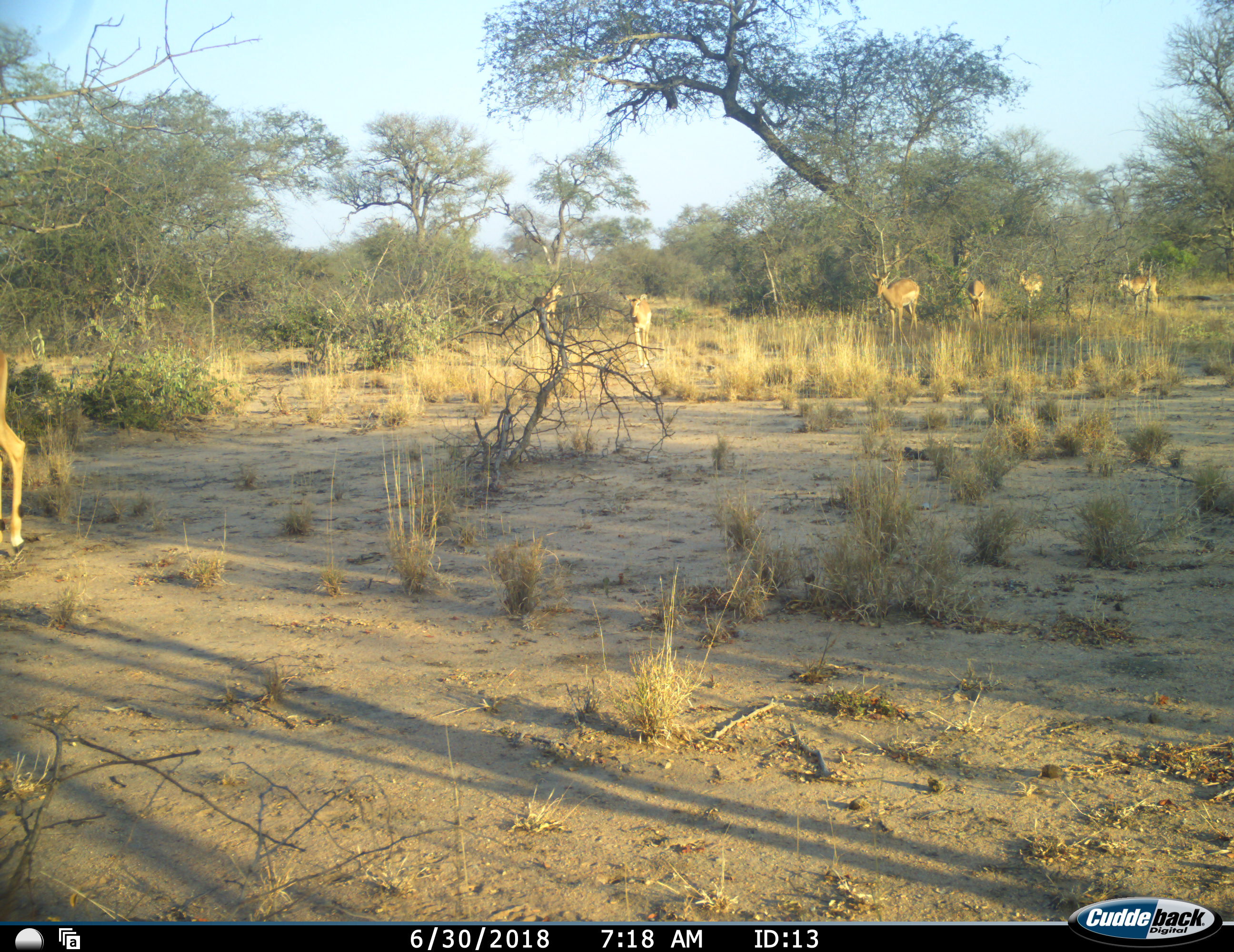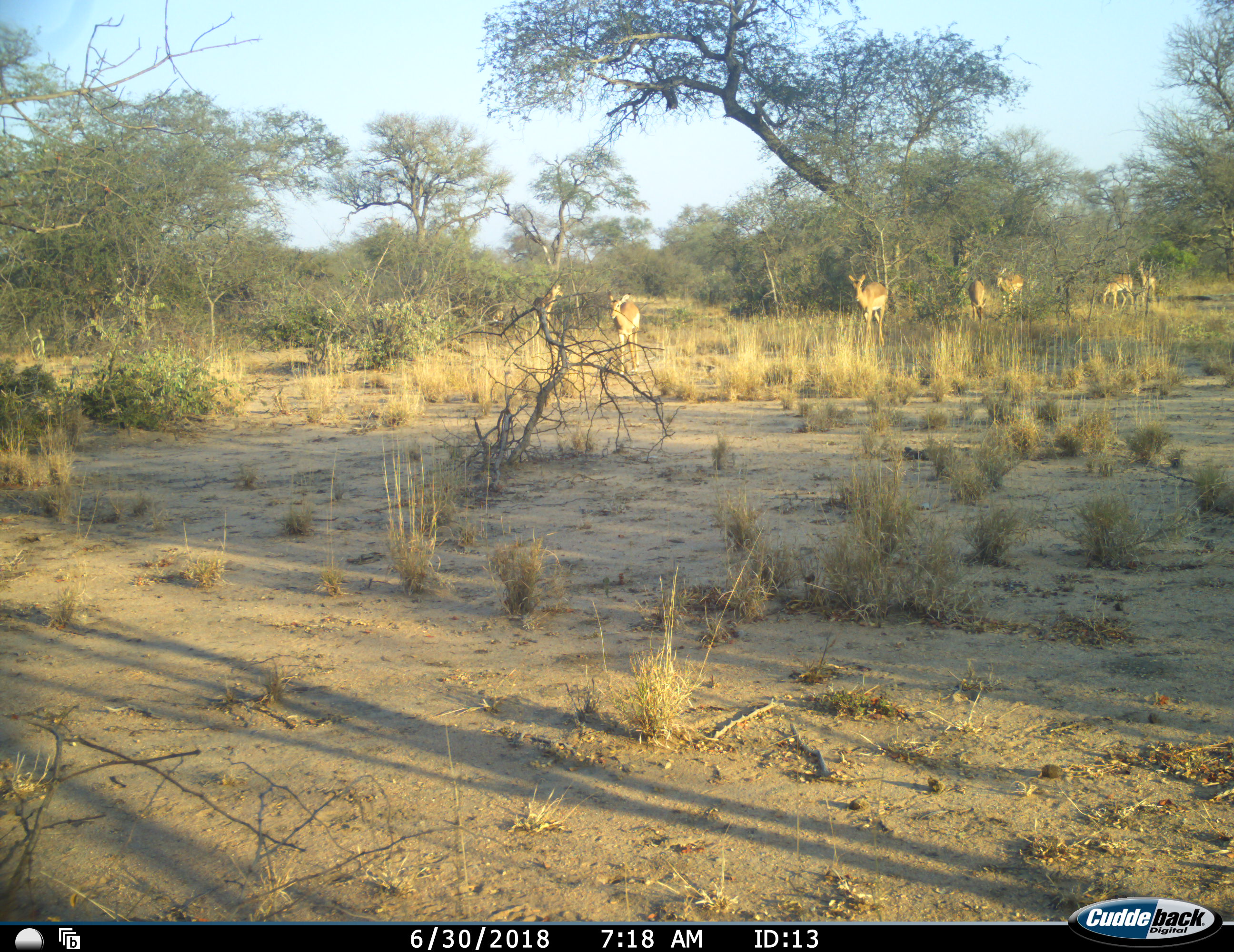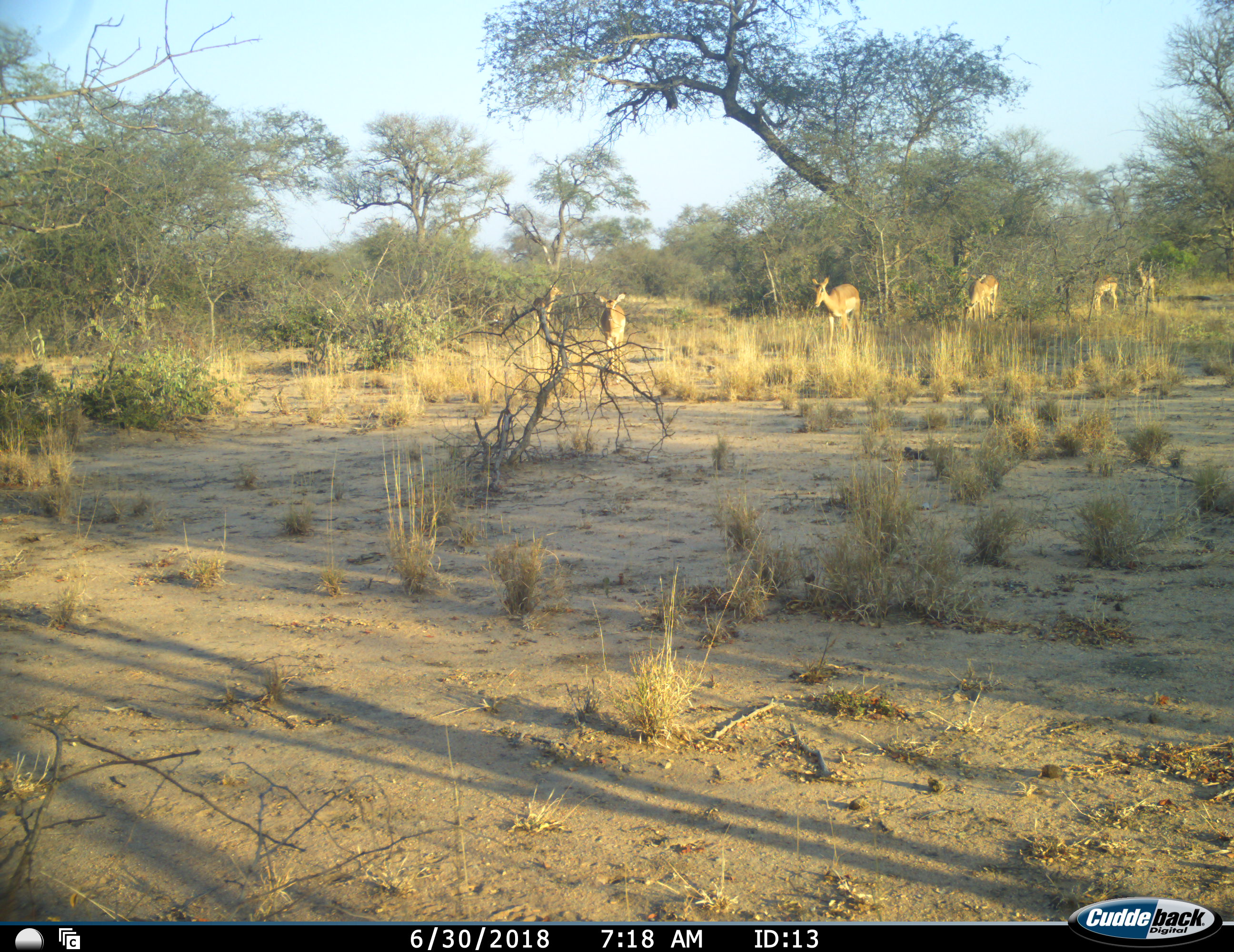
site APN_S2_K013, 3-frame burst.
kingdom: Animalia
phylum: Chordata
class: Mammalia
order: Artiodactyla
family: Bovidae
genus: Aepyceros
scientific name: Aepyceros melampus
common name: impala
Impala (Aepyceros melampus), count 7. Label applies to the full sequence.